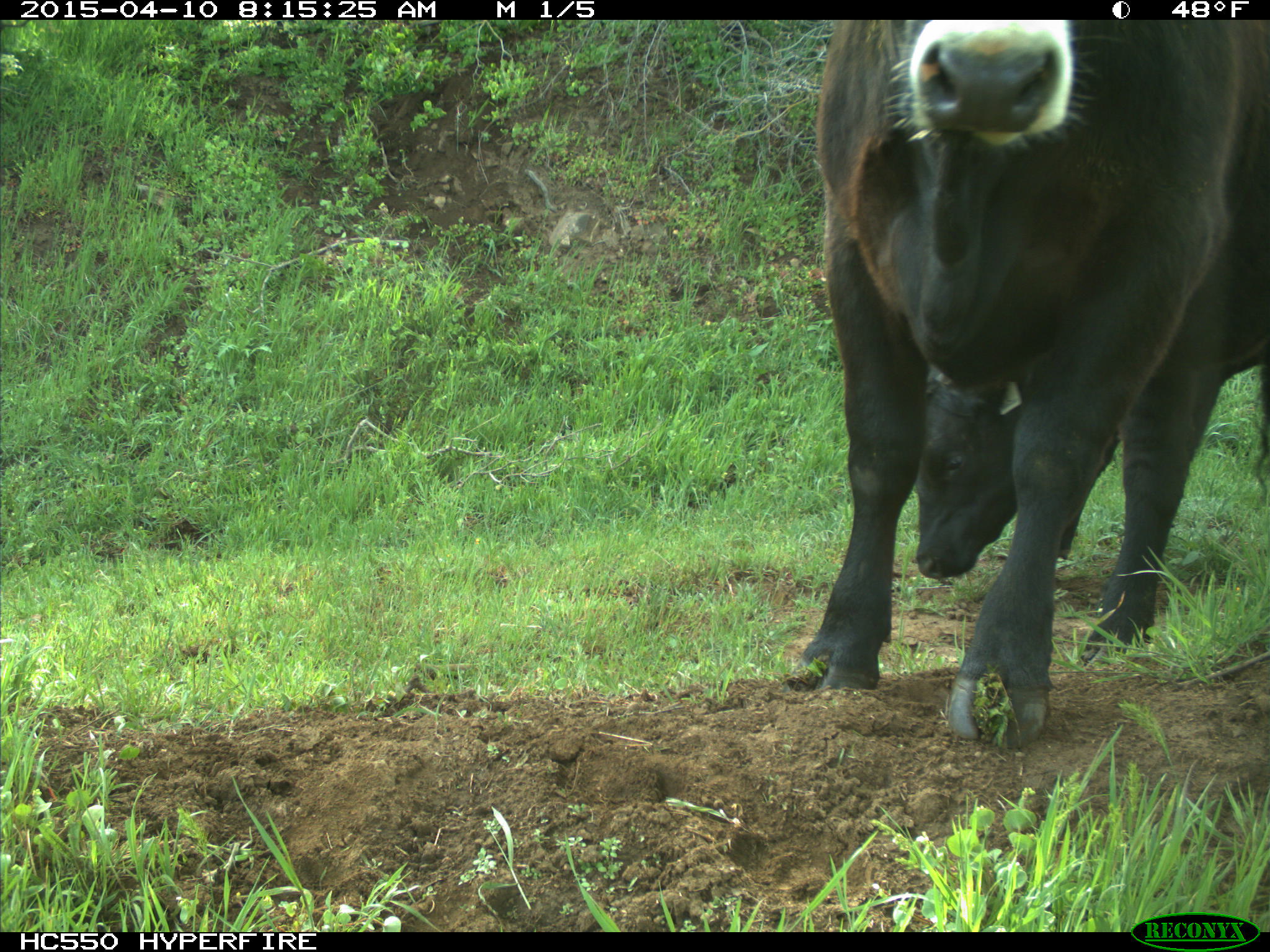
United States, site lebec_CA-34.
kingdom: Animalia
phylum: Chordata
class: Mammalia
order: Artiodactyla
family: Bovidae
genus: Bos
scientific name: Bos taurus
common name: domestic cow